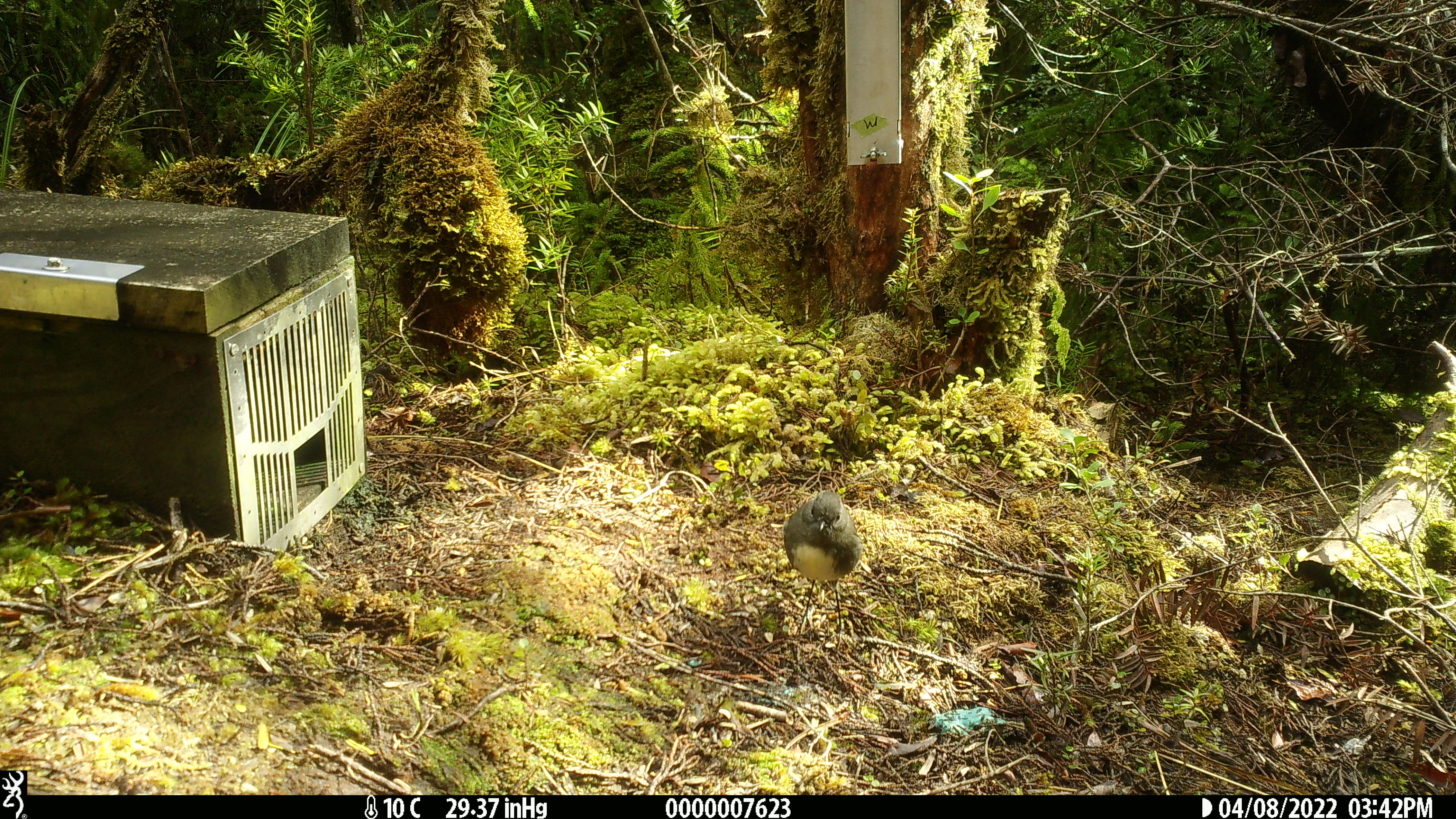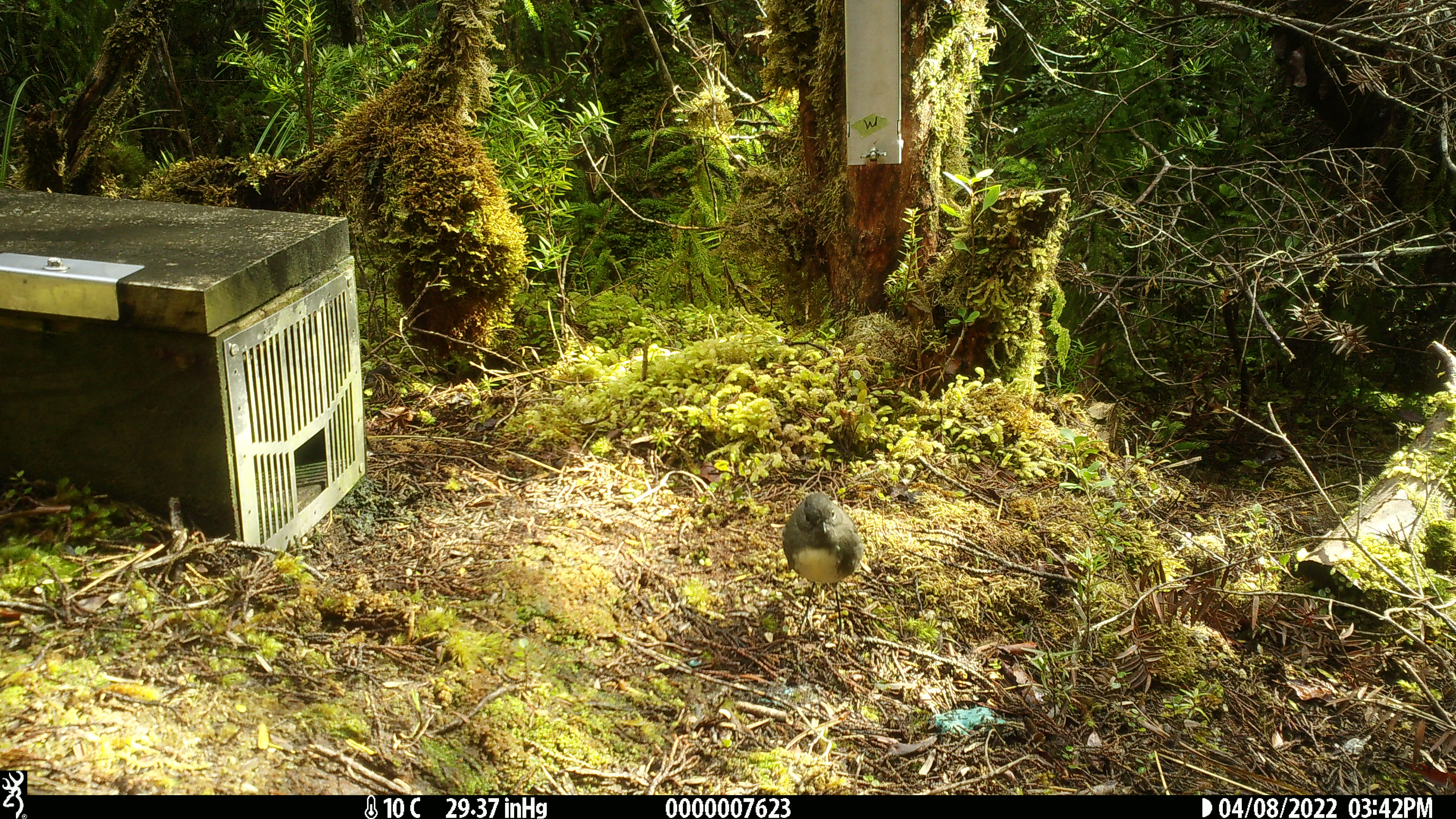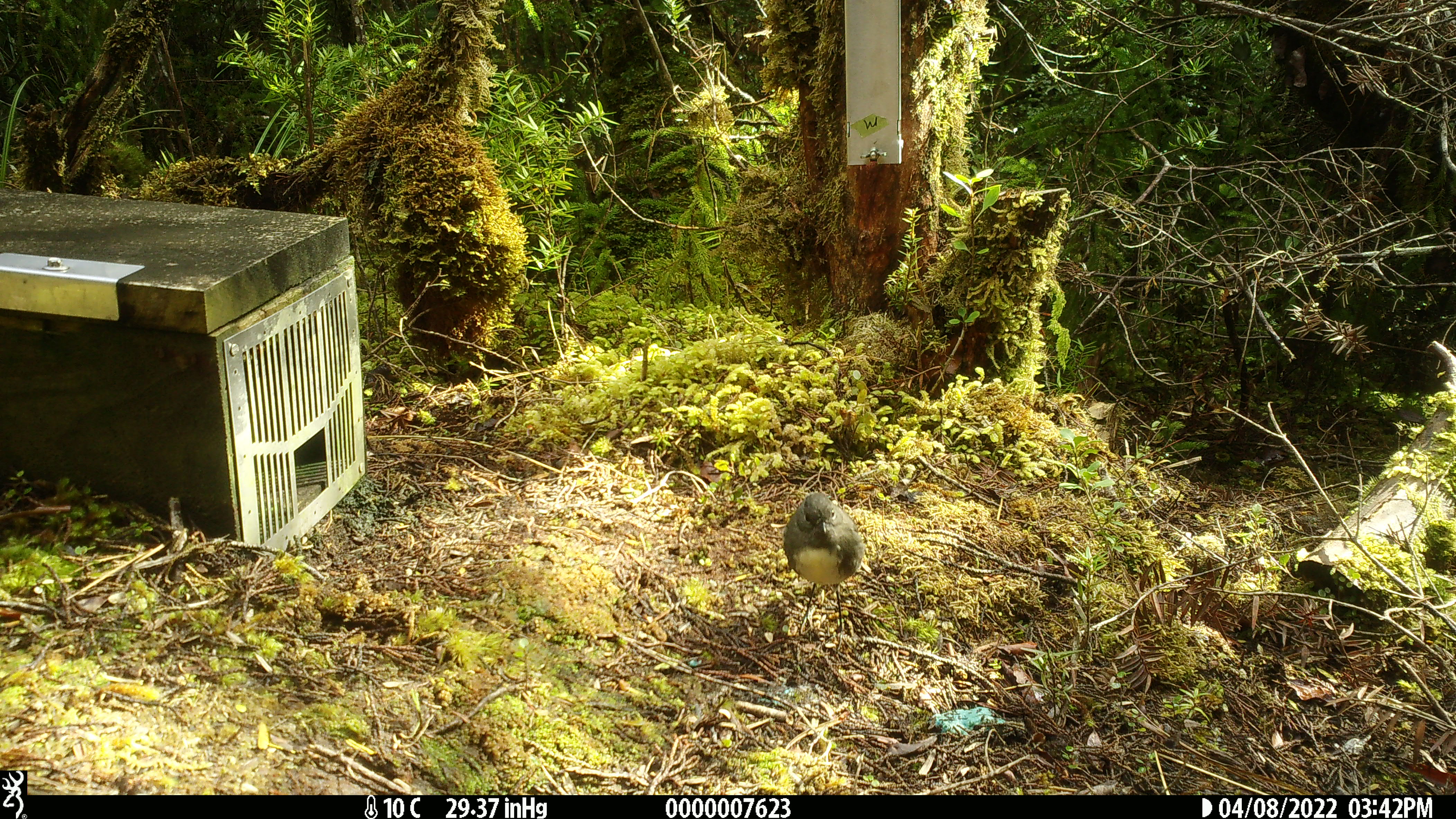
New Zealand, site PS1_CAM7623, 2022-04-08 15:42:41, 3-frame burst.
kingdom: Animalia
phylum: Chordata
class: Aves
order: Passeriformes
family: Petroicidae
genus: Petroica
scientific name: Petroica australis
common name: new zealand robin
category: robin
Robin (new zealand robin) (Petroica australis).